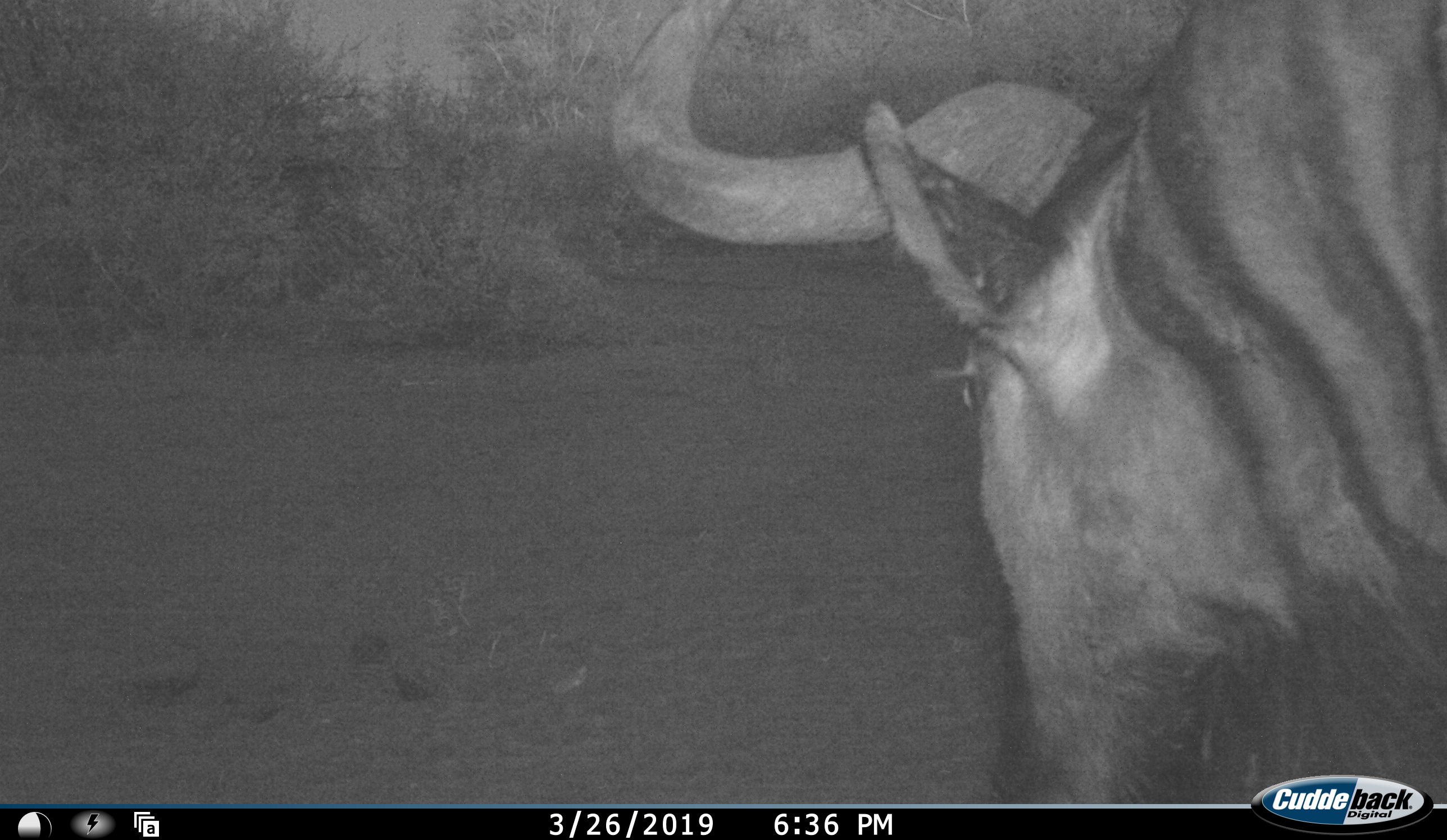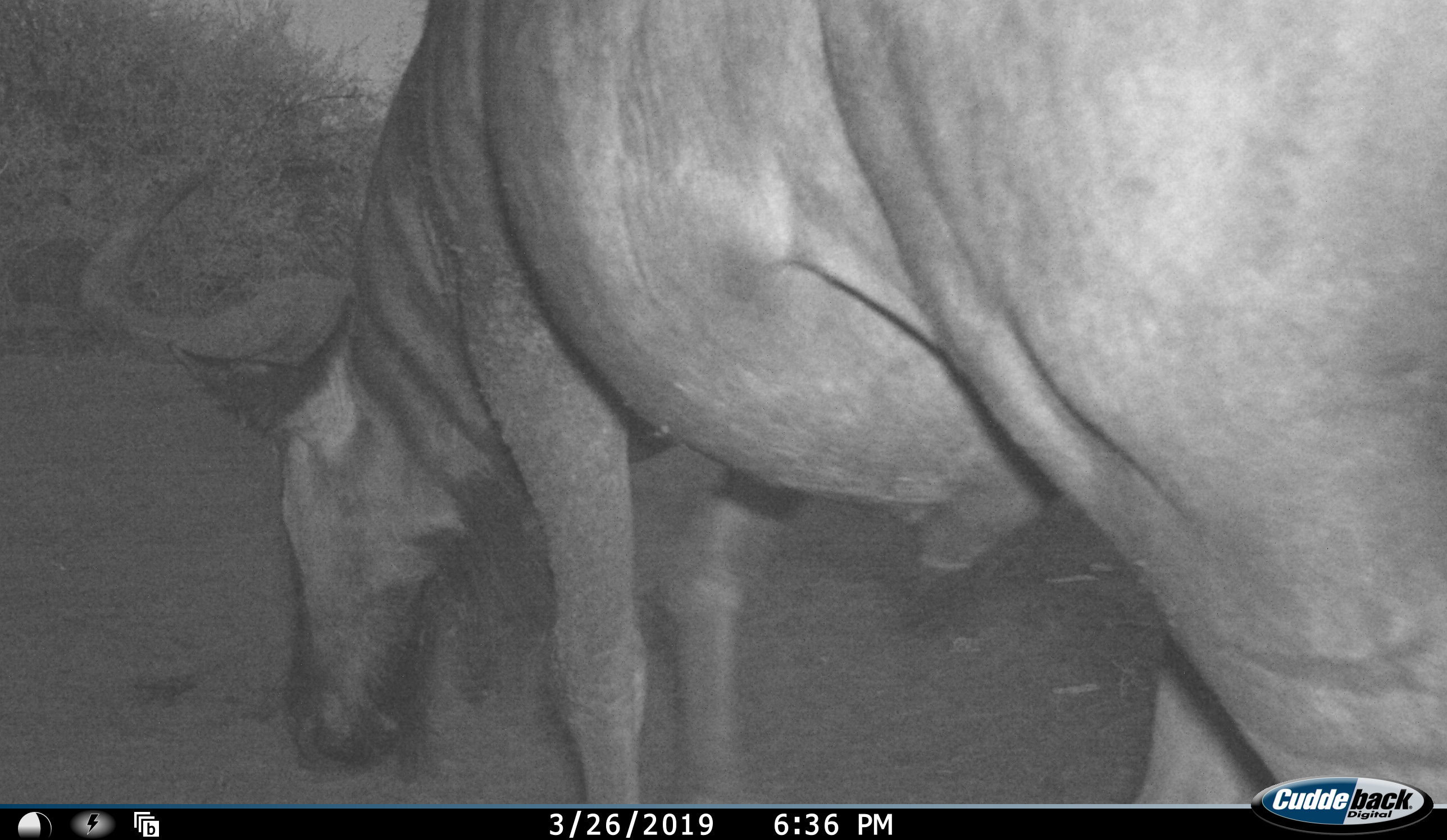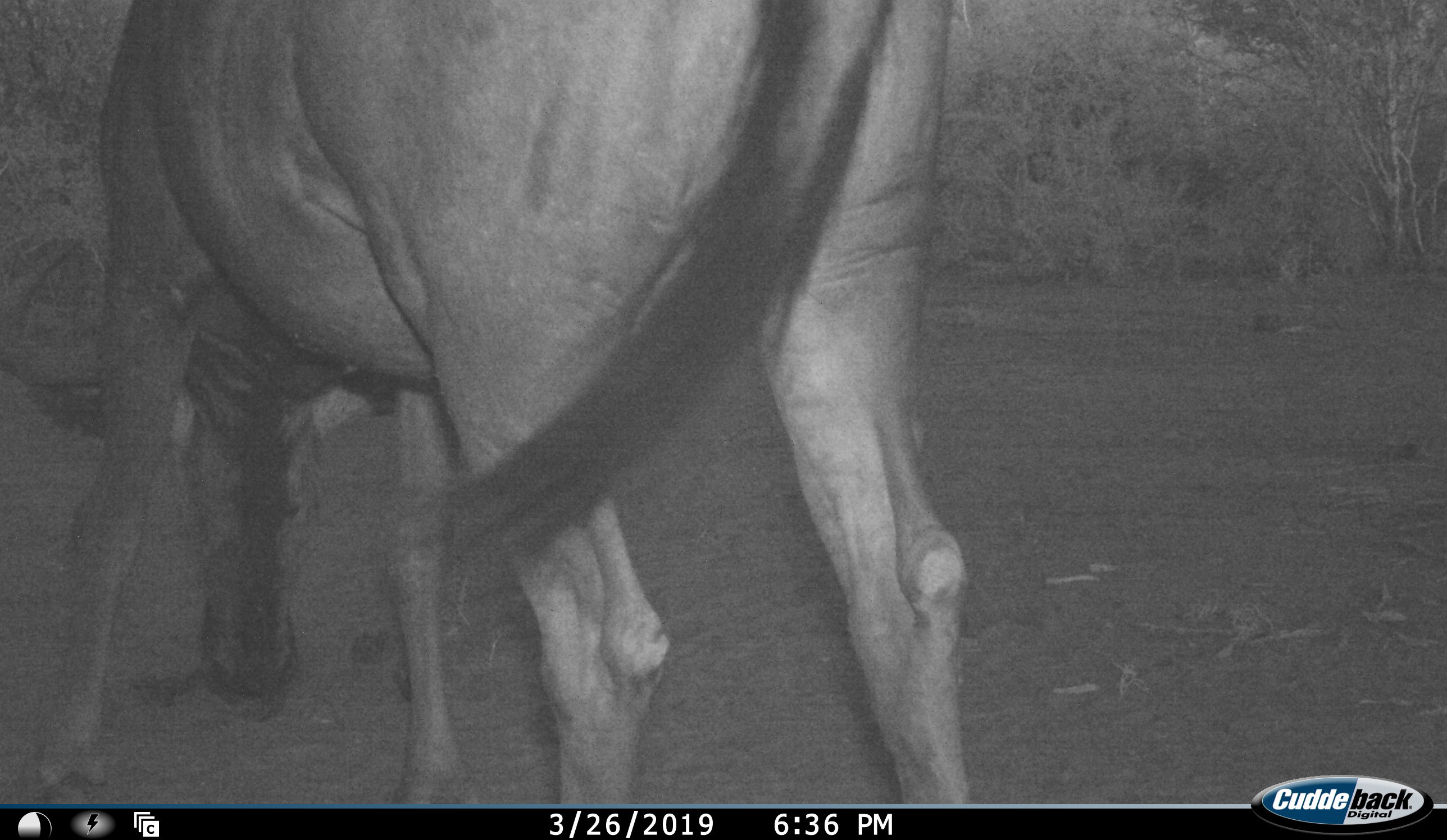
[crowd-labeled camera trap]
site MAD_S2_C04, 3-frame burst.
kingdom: Animalia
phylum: Chordata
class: Mammalia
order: Artiodactyla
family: Bovidae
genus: Connochaetes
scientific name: Connochaetes taurinus taurinus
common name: blue wildebeest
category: wildebeestblue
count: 1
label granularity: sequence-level